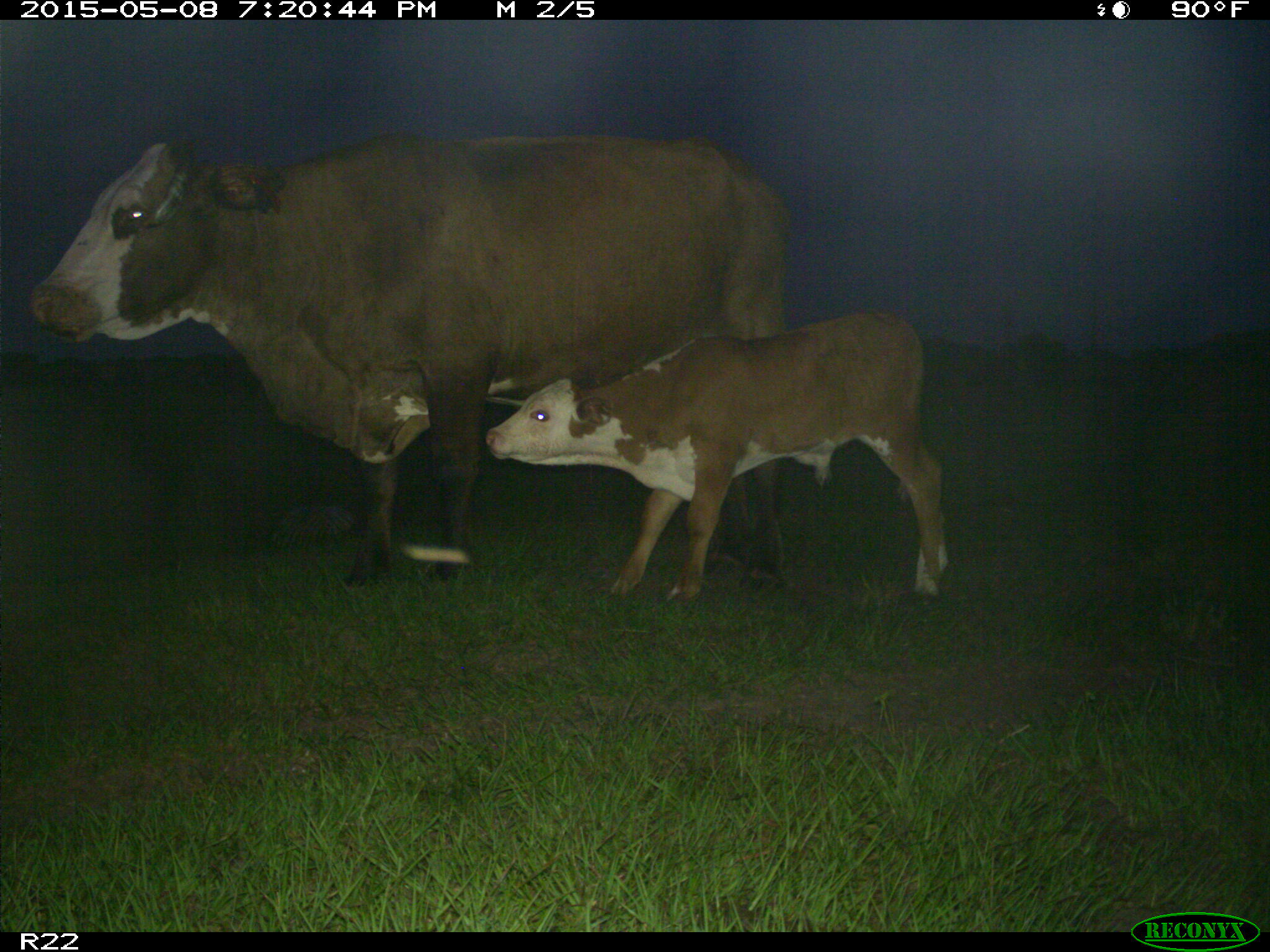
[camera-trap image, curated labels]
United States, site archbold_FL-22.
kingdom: Animalia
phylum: Chordata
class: Mammalia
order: Artiodactyla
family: Bovidae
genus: Bos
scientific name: Bos taurus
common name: domestic cow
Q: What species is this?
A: Bos taurus (domestic cow).